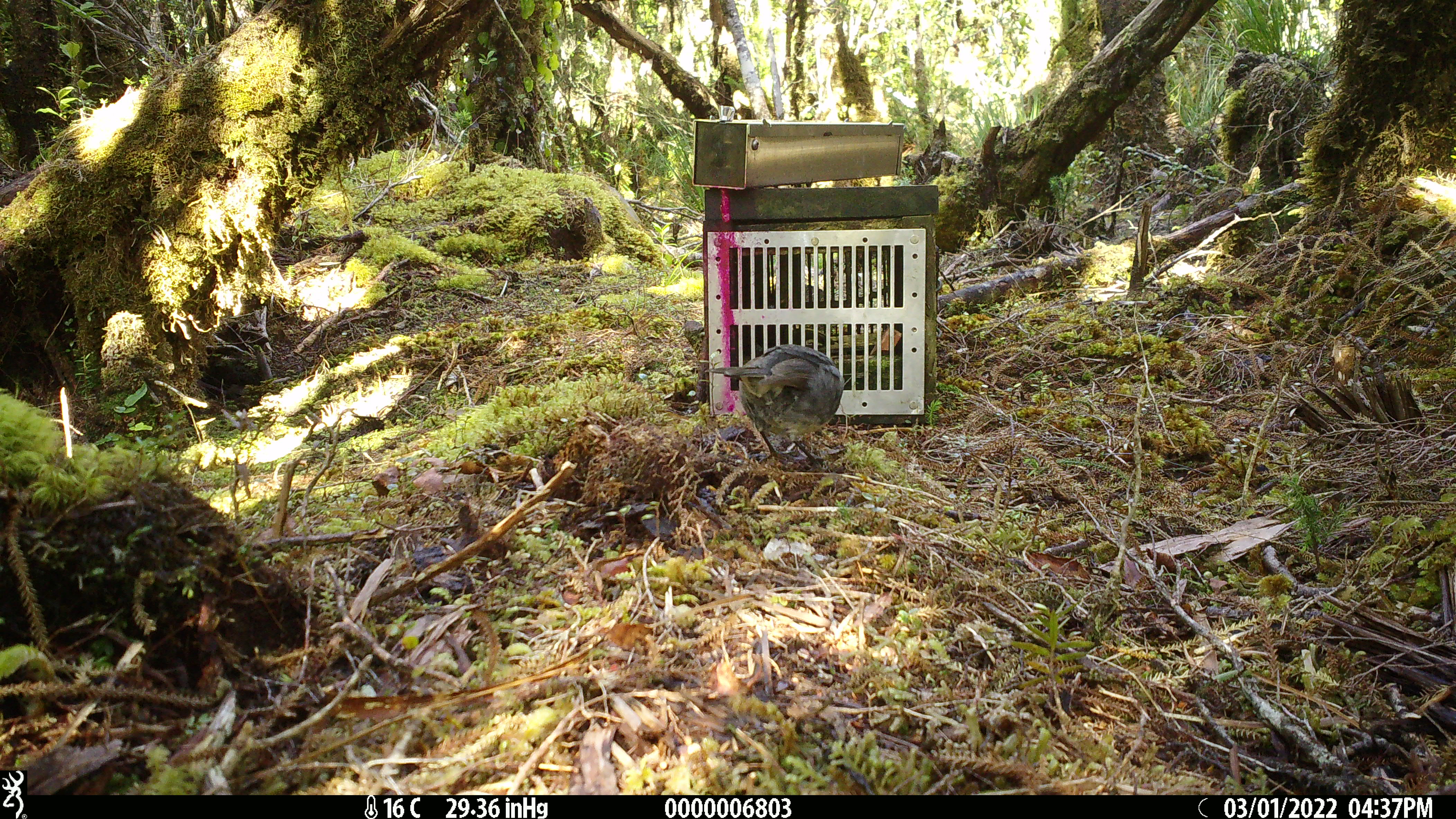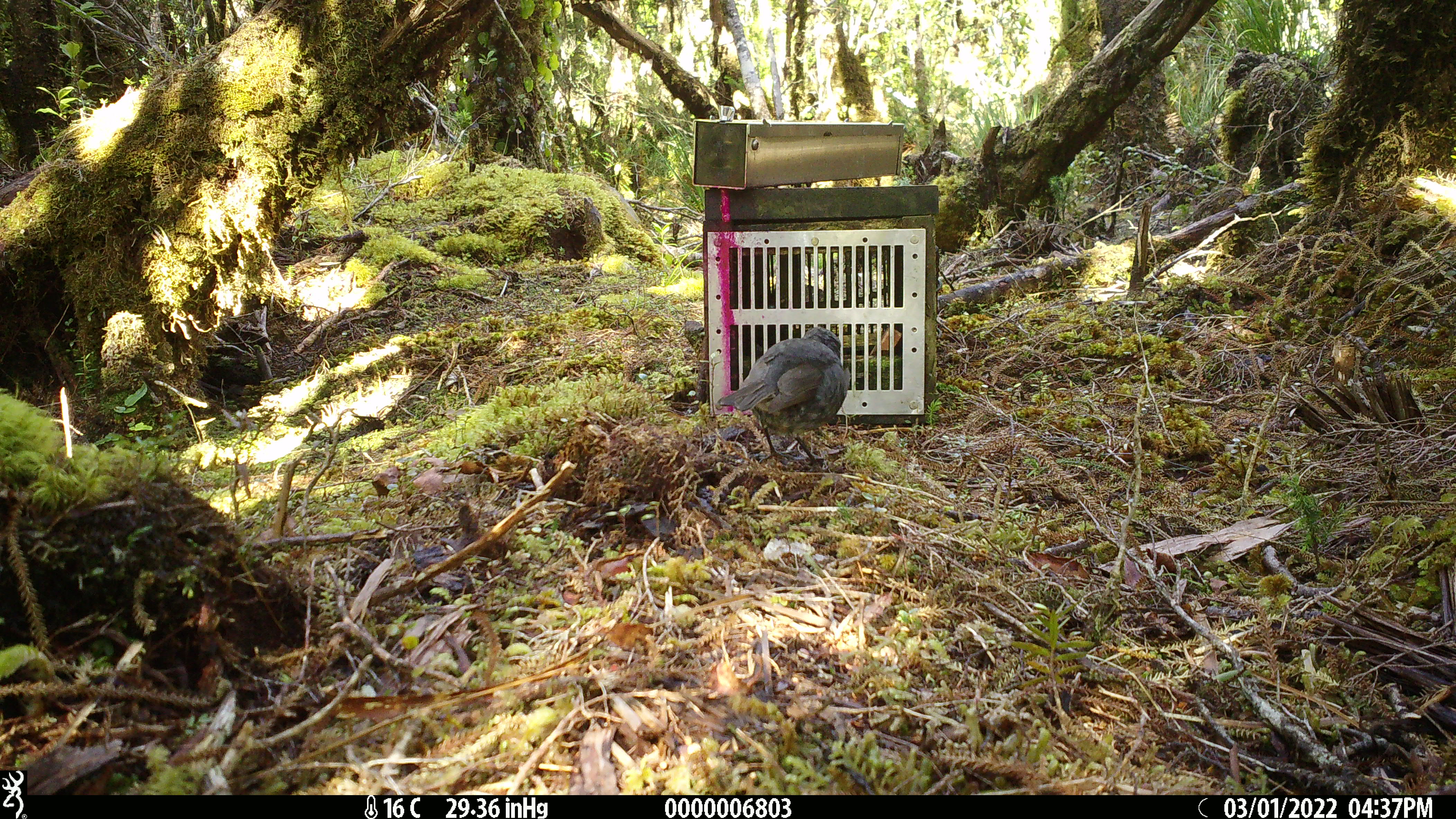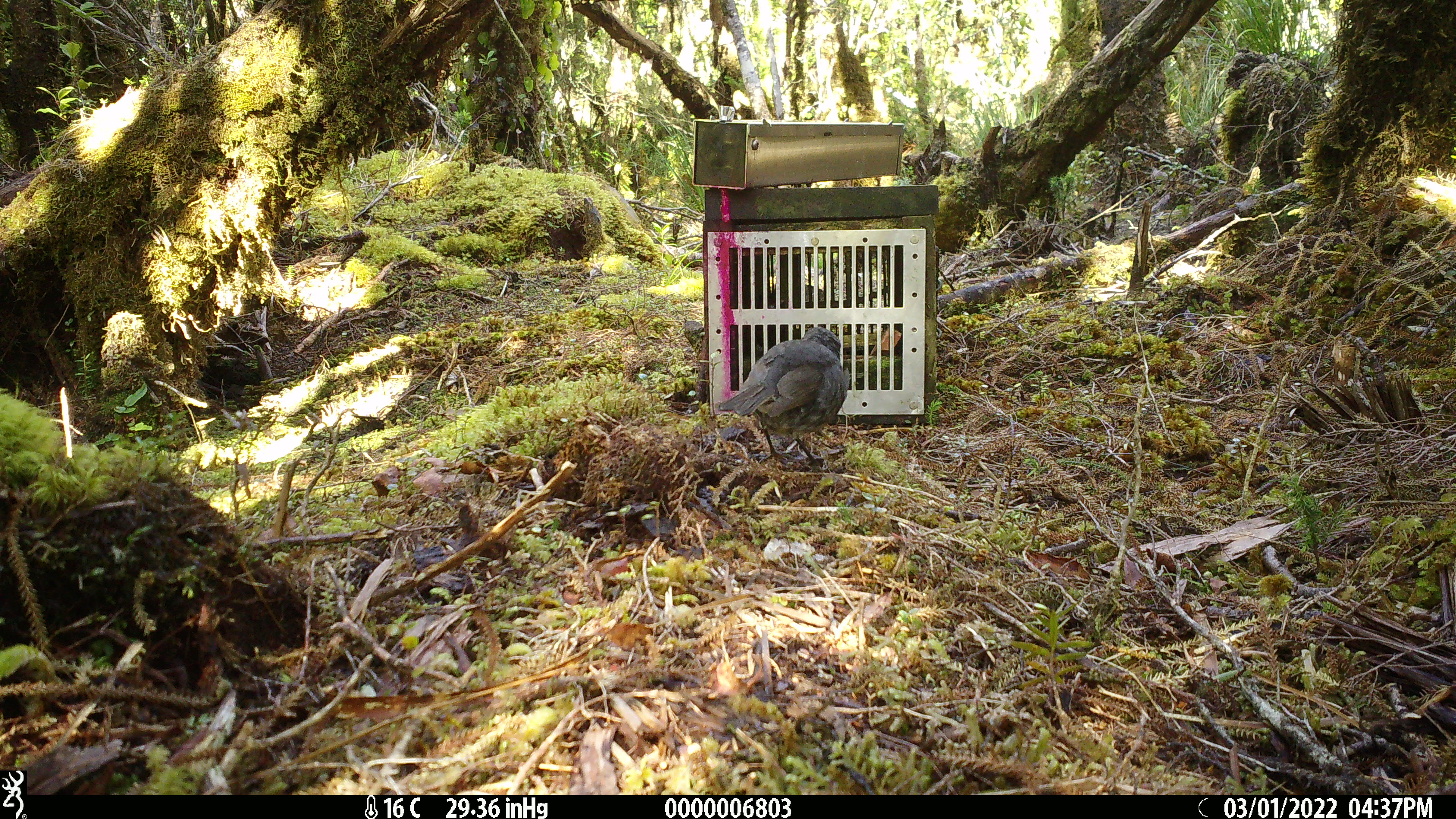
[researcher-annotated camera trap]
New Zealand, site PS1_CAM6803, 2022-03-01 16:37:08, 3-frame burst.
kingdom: Animalia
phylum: Chordata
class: Aves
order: Passeriformes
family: Petroicidae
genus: Petroica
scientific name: Petroica australis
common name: new zealand robin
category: robin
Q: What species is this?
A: Robin (new zealand robin) (Petroica australis).